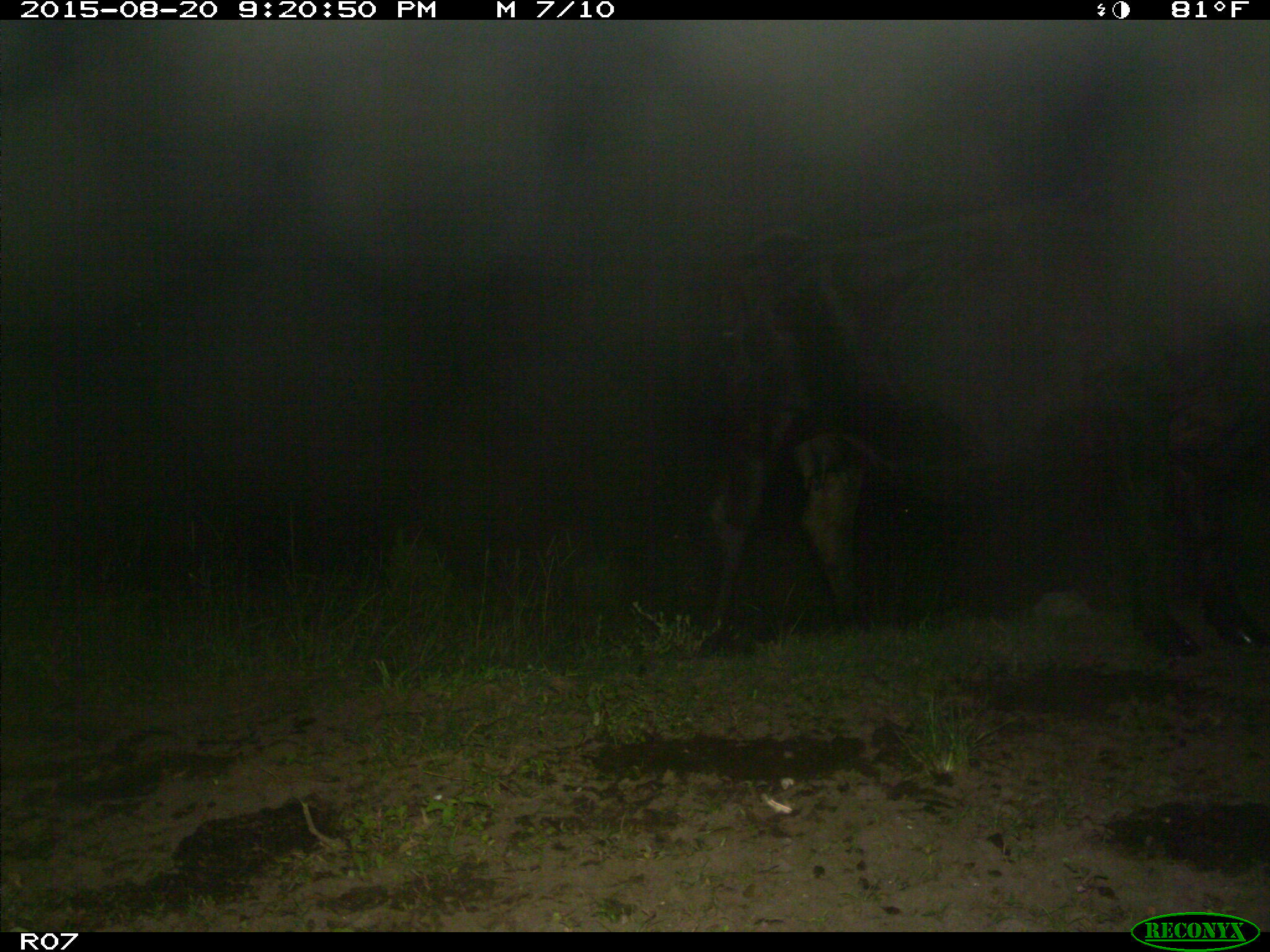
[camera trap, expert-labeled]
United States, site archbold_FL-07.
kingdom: Animalia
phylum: Chordata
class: Mammalia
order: Artiodactyla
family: Bovidae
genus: Bos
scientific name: Bos taurus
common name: domestic cow